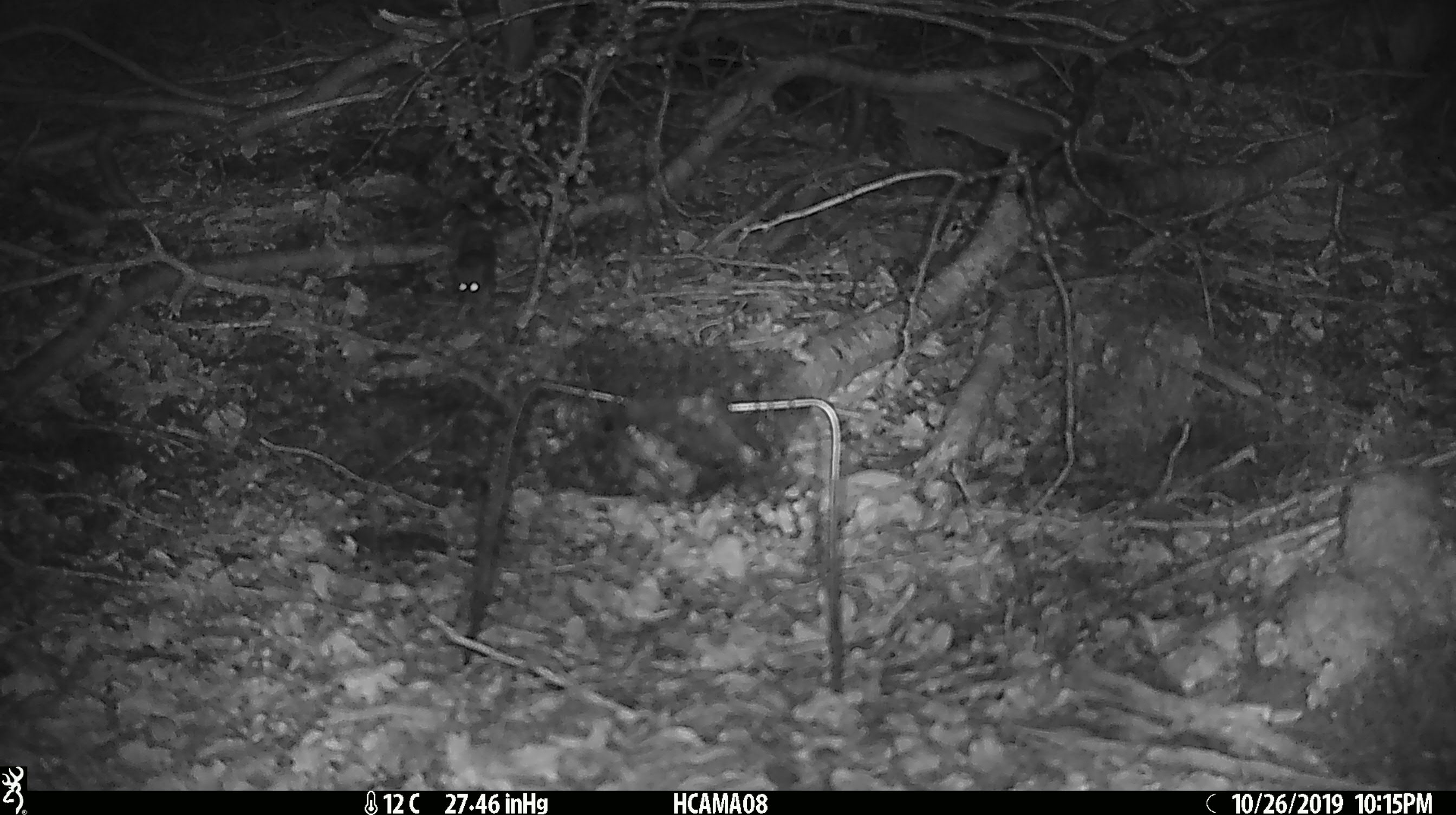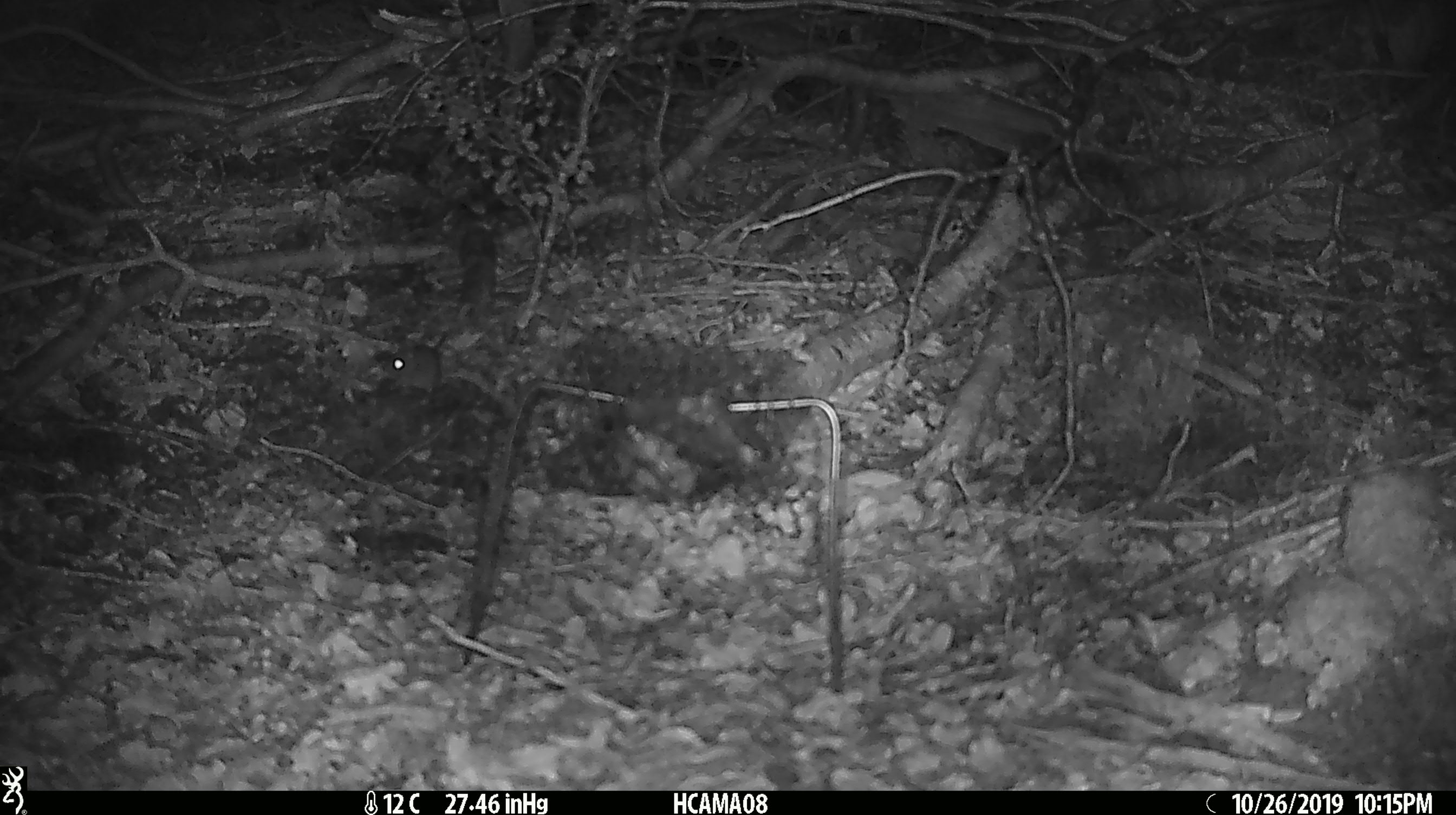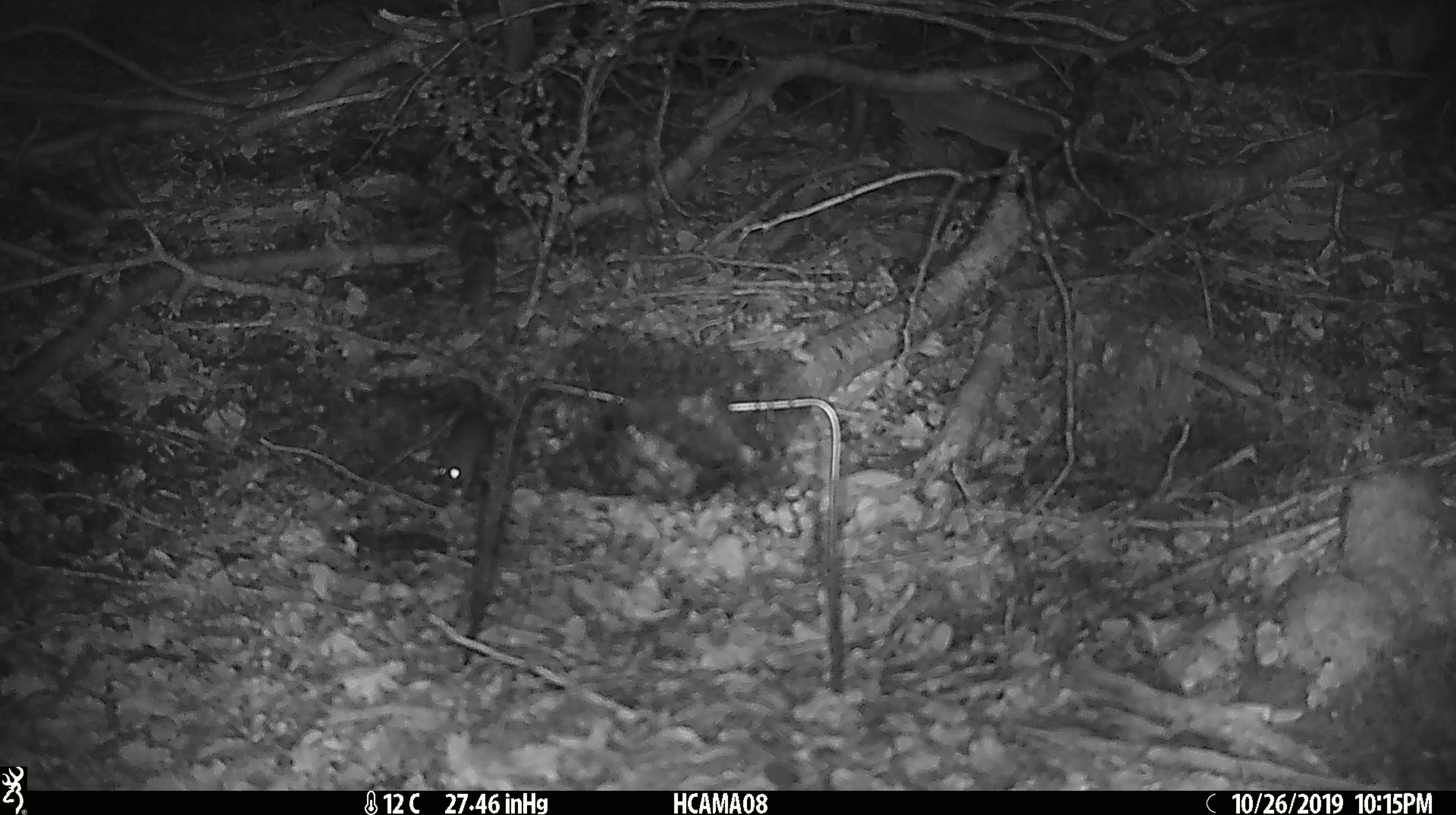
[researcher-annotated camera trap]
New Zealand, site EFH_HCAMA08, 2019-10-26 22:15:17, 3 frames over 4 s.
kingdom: Animalia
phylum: Chordata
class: Mammalia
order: Rodentia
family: Muridae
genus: Mus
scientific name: Mus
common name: mouse